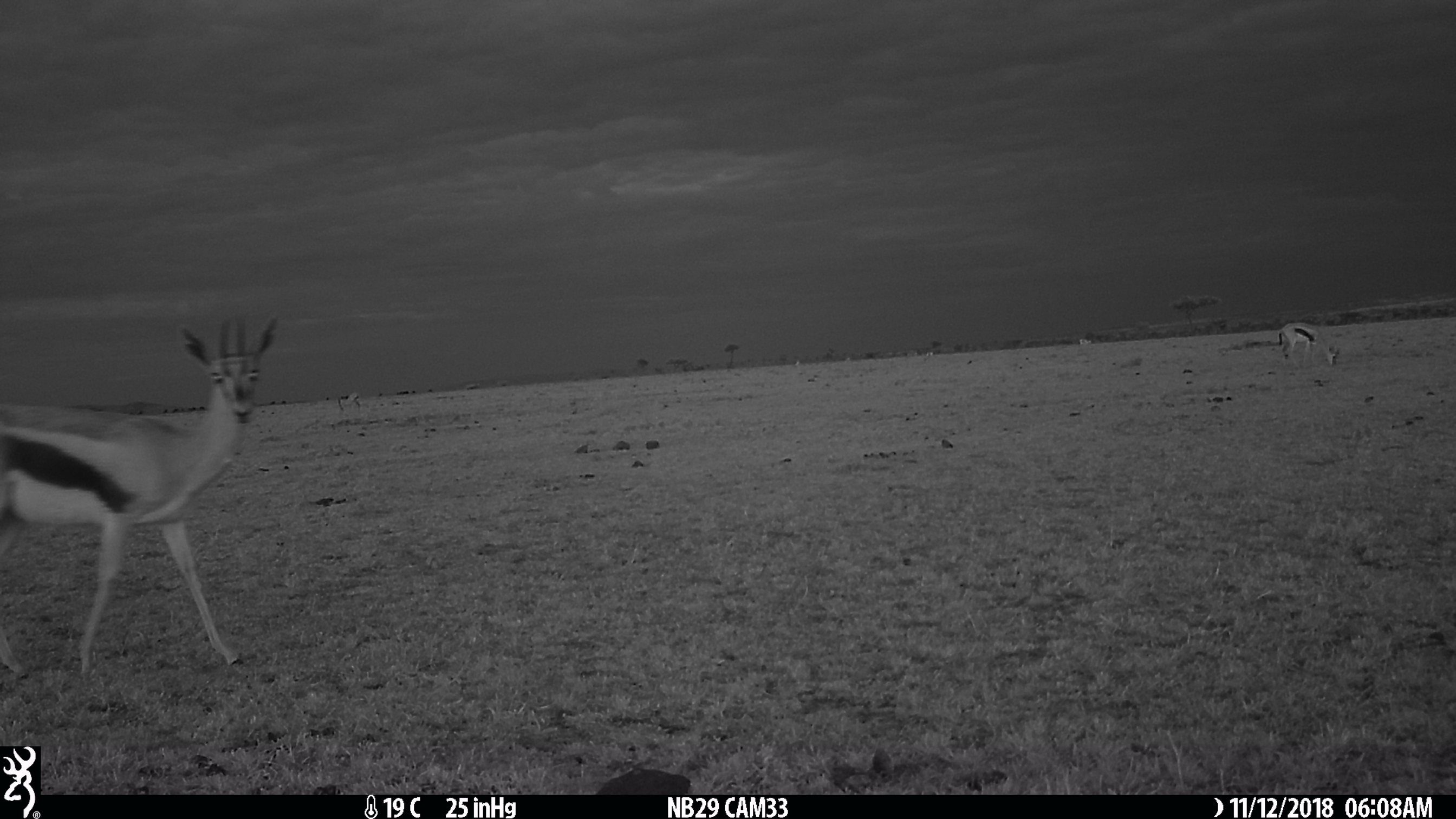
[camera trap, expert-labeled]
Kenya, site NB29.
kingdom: Animalia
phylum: Chordata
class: Mammalia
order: Artiodactyla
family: Bovidae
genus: Eudorcas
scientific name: Eudorcas thomsonii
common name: thomon's gazelle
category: gazelle thomsons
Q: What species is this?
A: Gazelle thomsons (thomon's gazelle) (Eudorcas thomsonii).